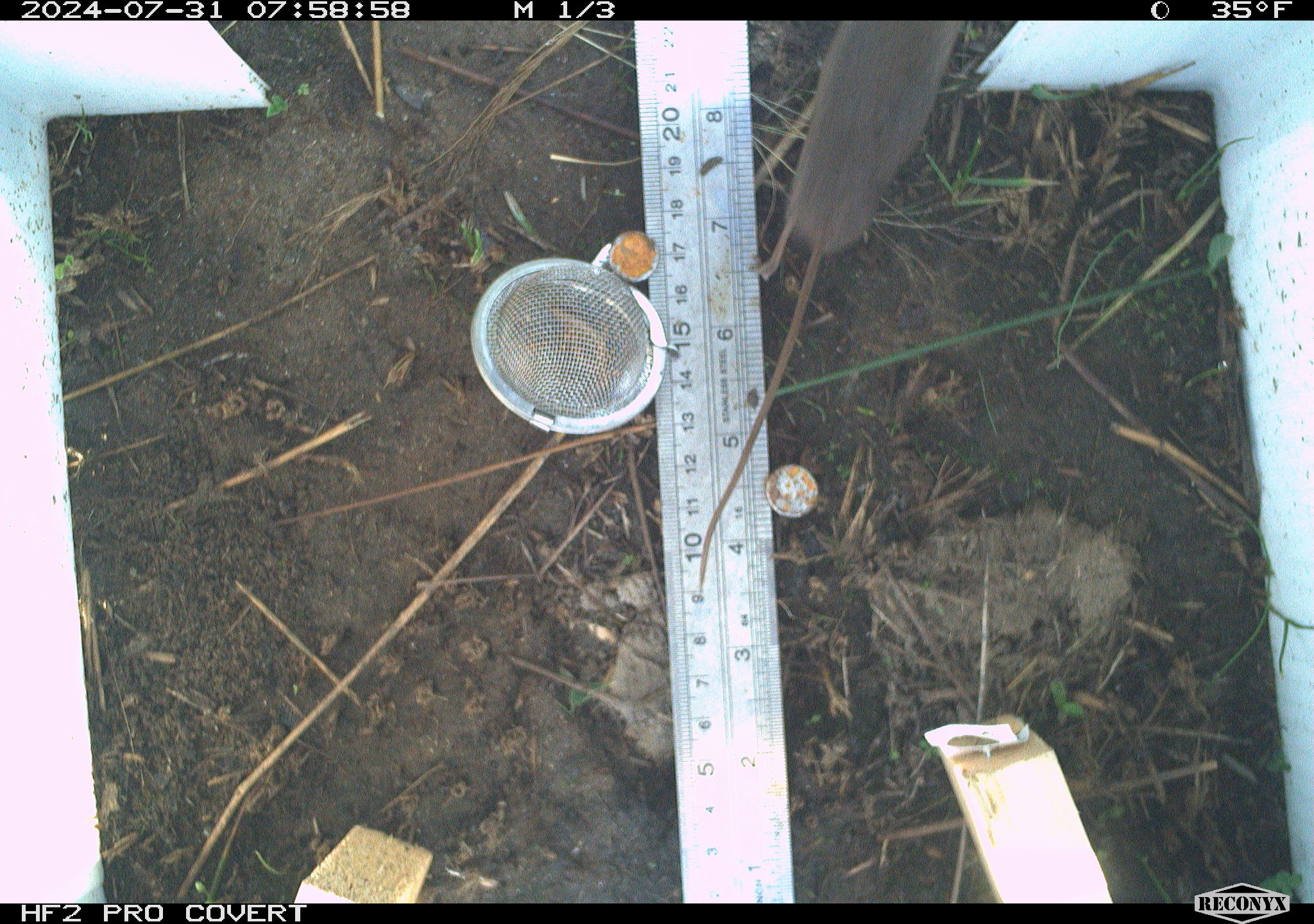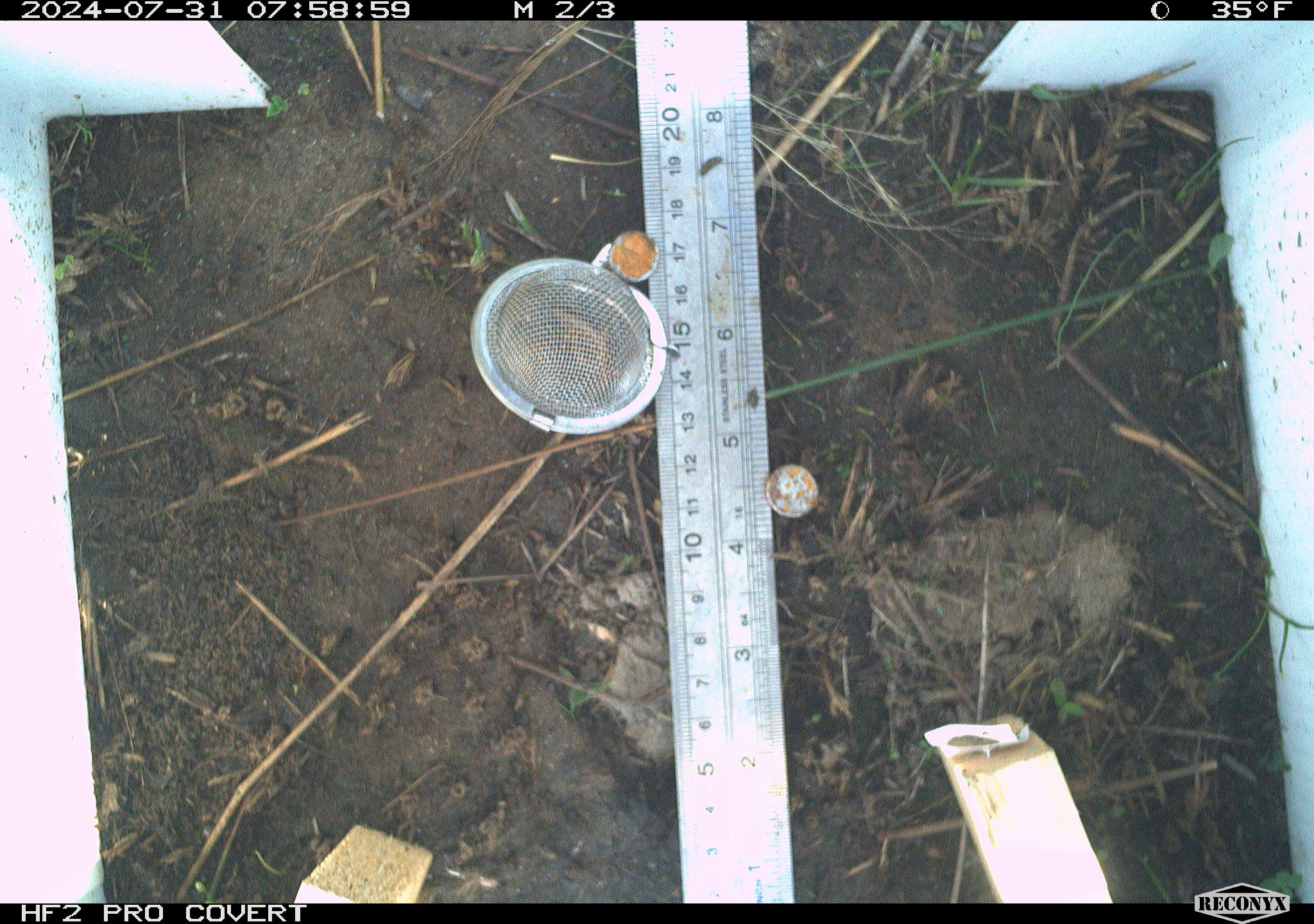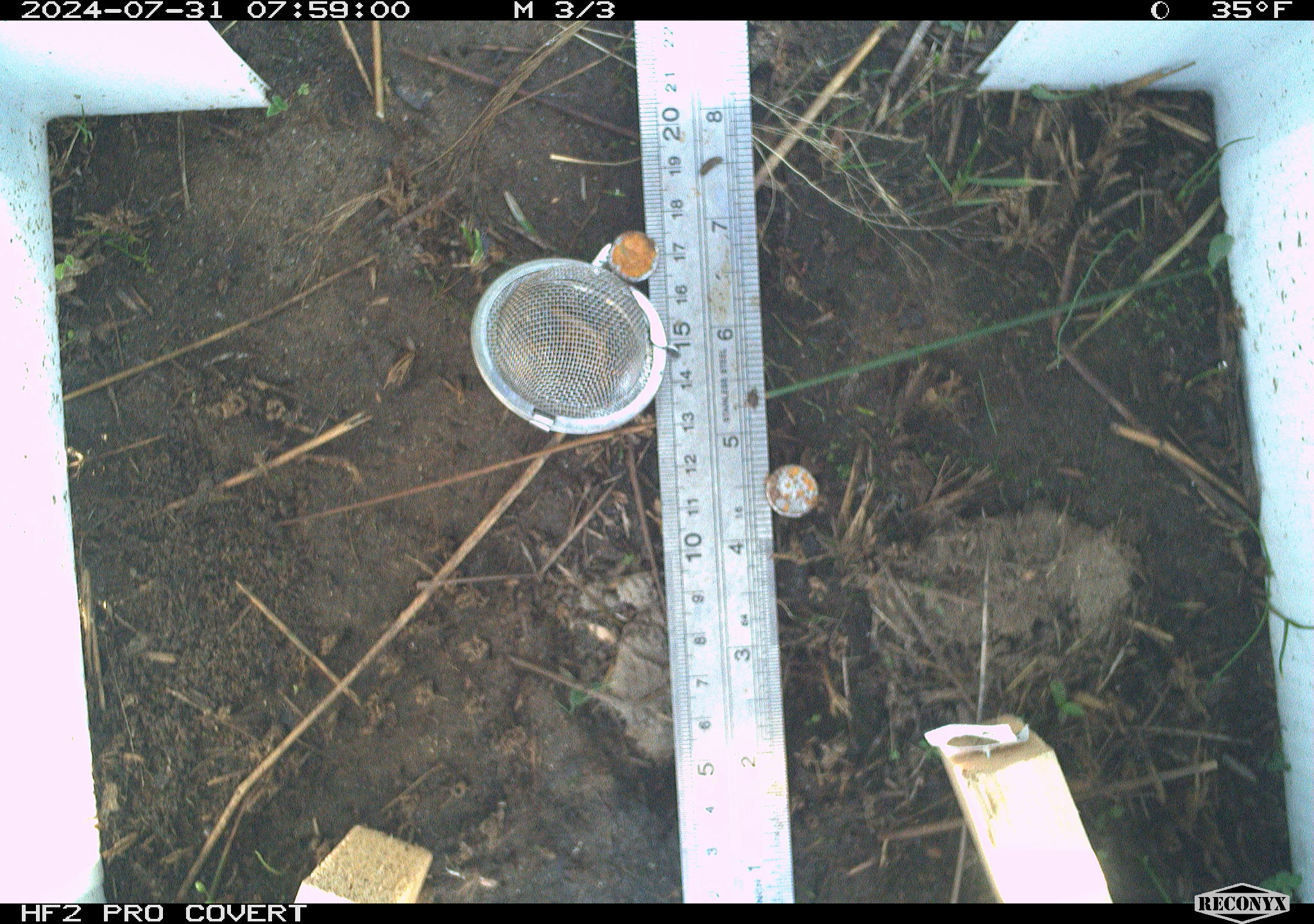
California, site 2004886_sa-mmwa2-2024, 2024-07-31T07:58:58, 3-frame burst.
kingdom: Animalia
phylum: Chordata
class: Mammalia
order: Rodentia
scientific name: Rodentia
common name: mouse species